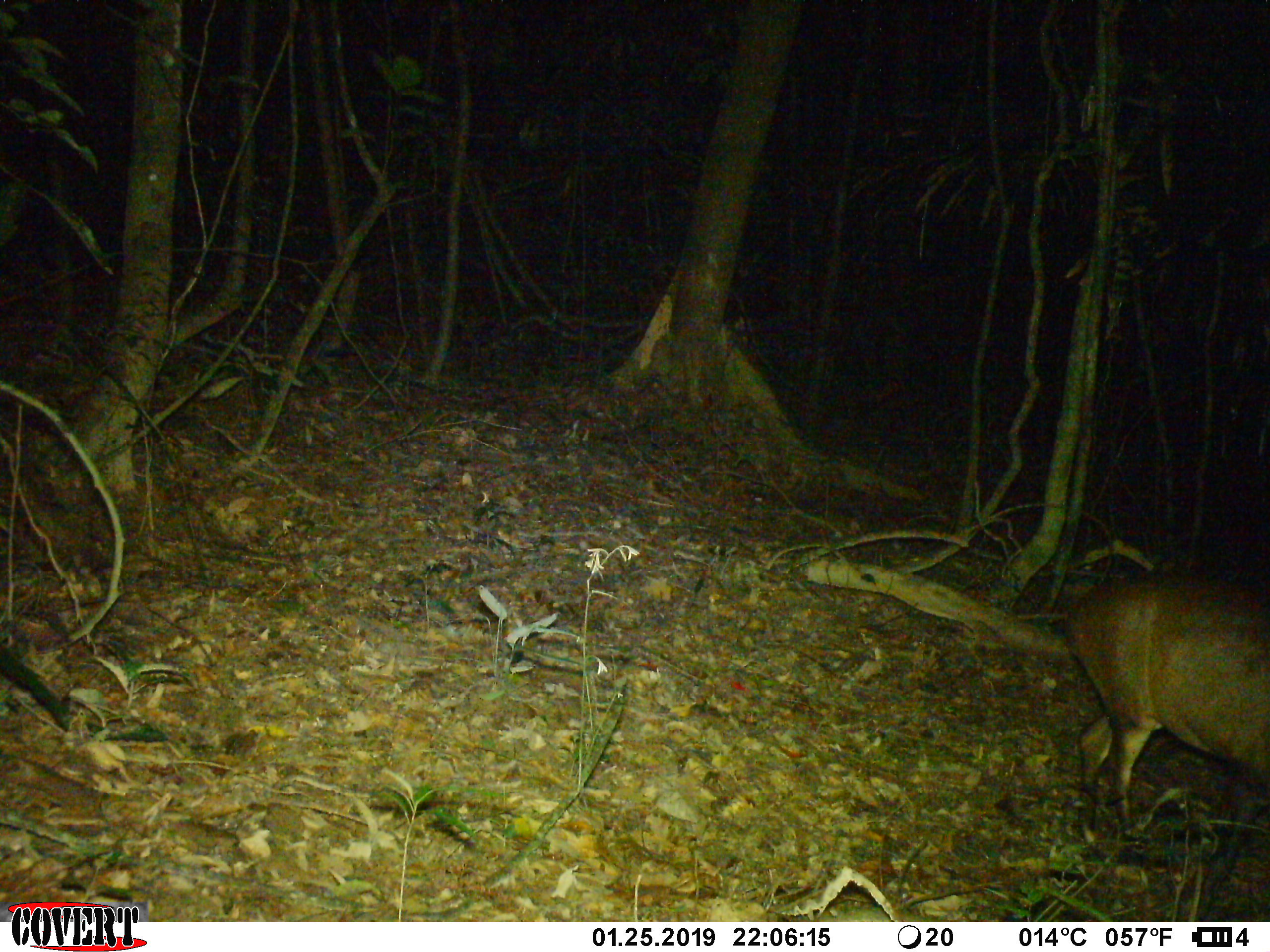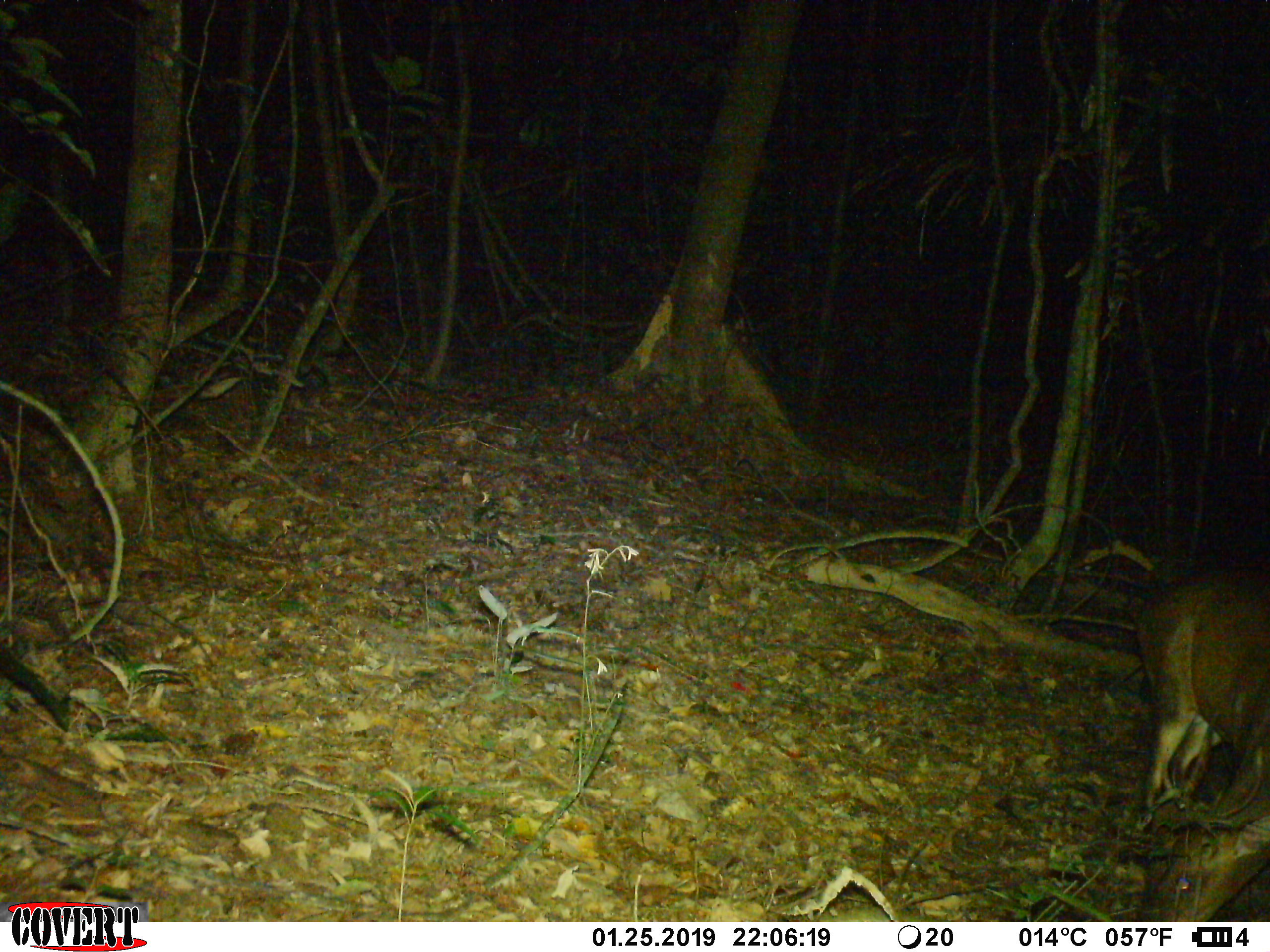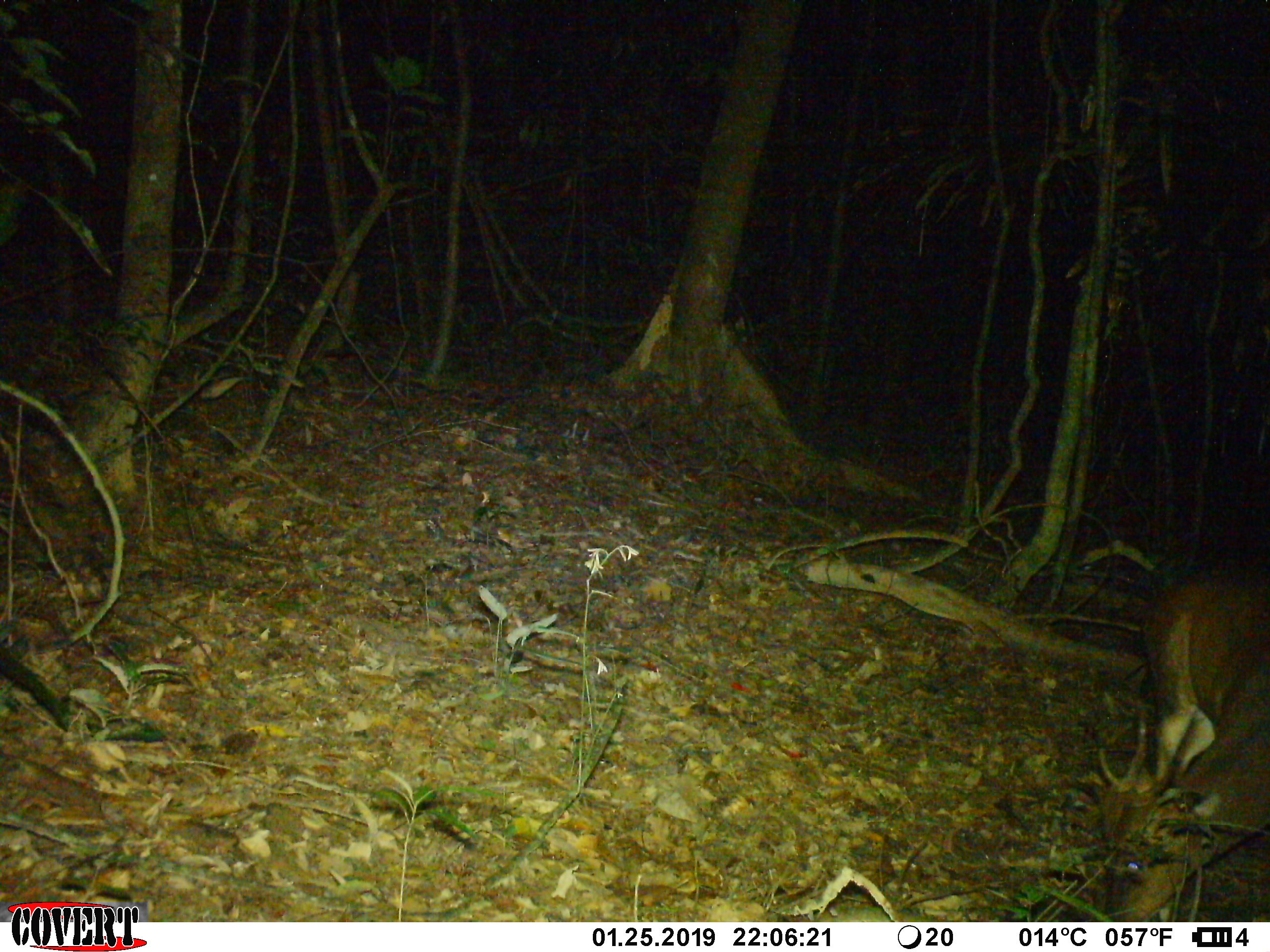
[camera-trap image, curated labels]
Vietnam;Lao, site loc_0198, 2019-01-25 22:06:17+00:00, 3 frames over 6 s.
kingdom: Animalia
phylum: Chordata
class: Mammalia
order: Artiodactyla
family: Cervidae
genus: Muntiacus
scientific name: Muntiacus vuquangensis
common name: large-antlered muntjac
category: large antlered muntjac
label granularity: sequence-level